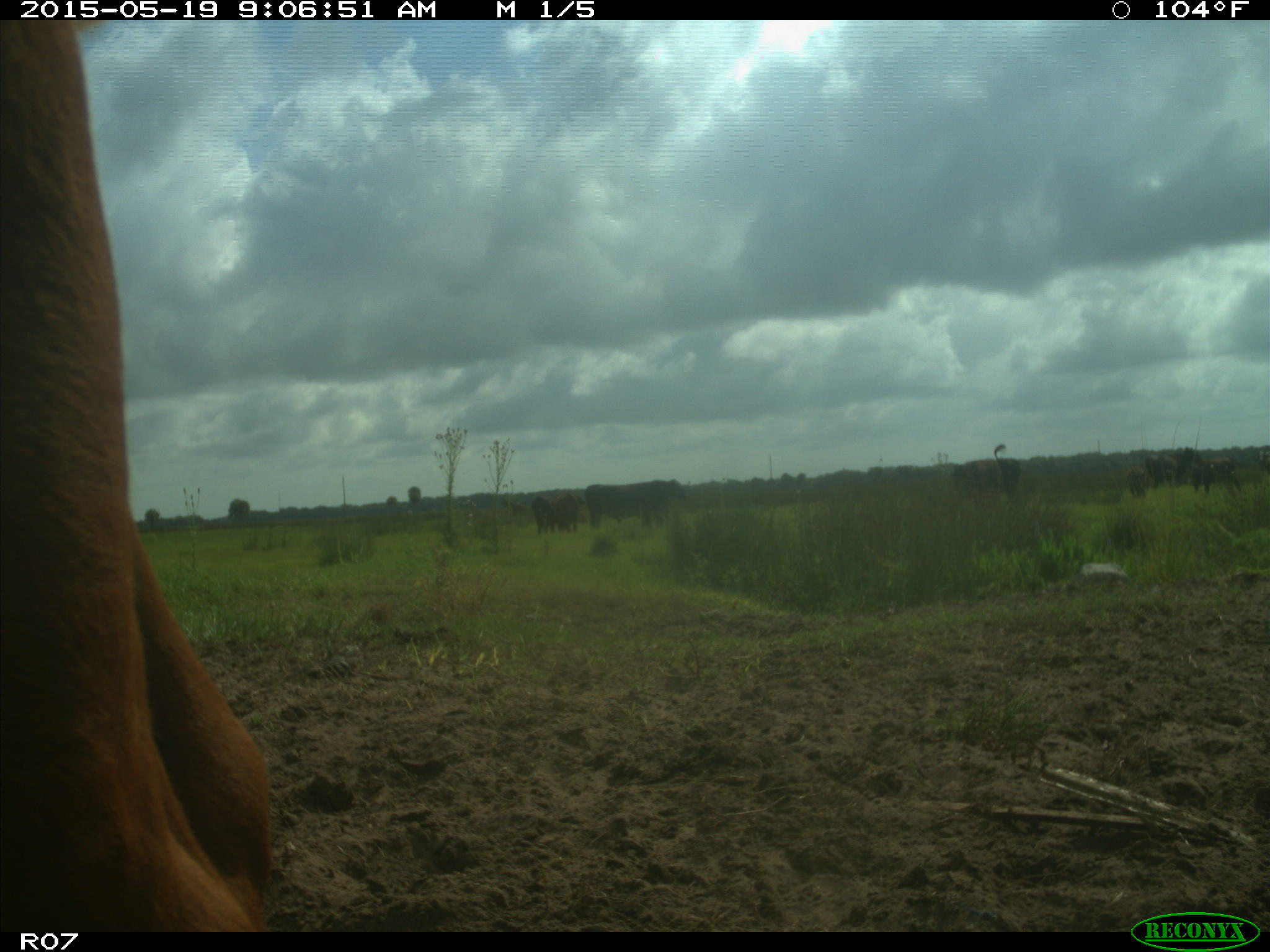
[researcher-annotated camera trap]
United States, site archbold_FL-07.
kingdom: Animalia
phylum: Chordata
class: Mammalia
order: Artiodactyla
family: Bovidae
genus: Bos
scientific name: Bos taurus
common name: domestic cow